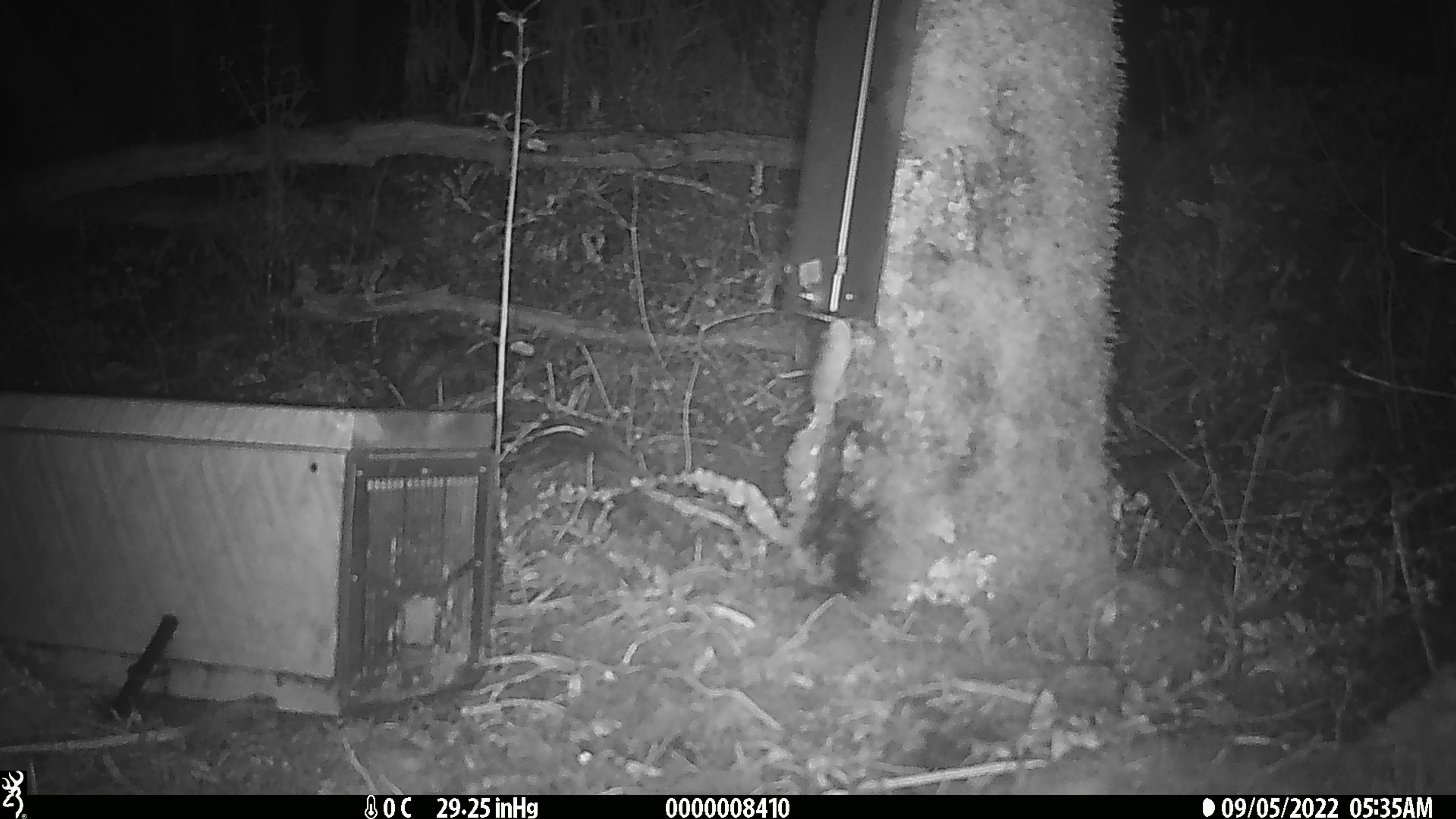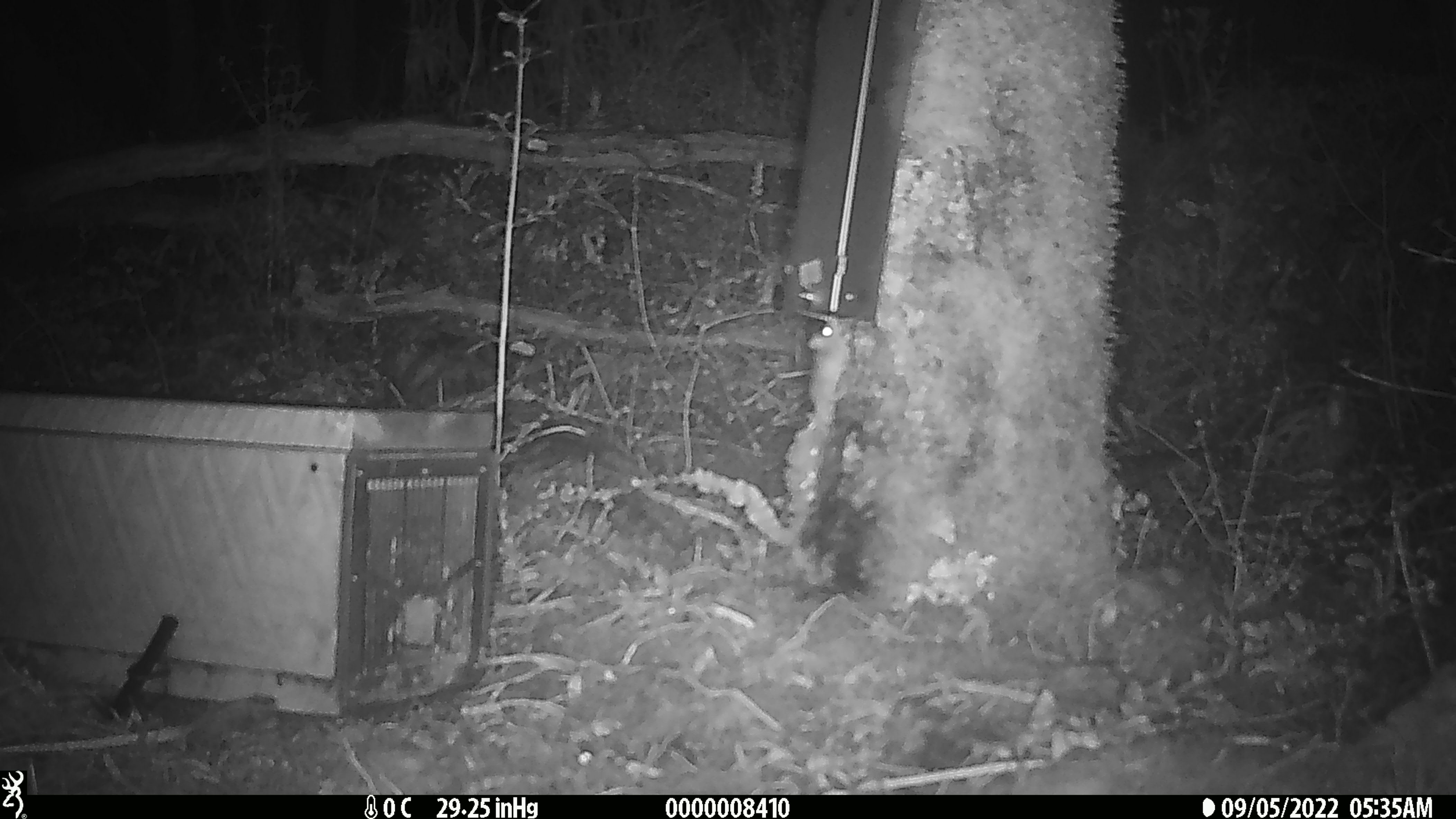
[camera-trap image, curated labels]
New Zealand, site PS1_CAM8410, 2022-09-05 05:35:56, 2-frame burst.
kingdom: Animalia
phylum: Chordata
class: Mammalia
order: Rodentia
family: Muridae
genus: Mus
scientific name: Mus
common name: mouse